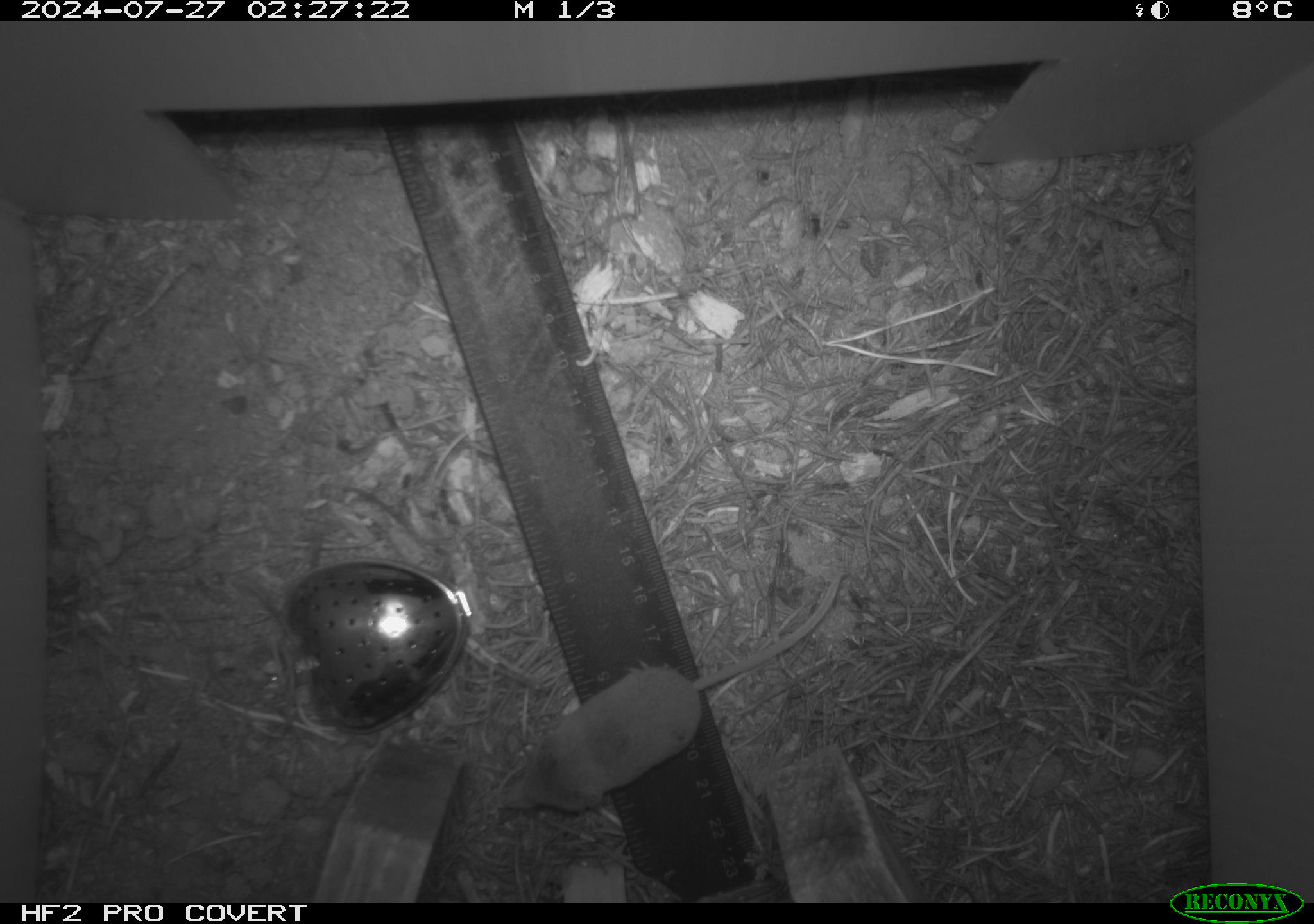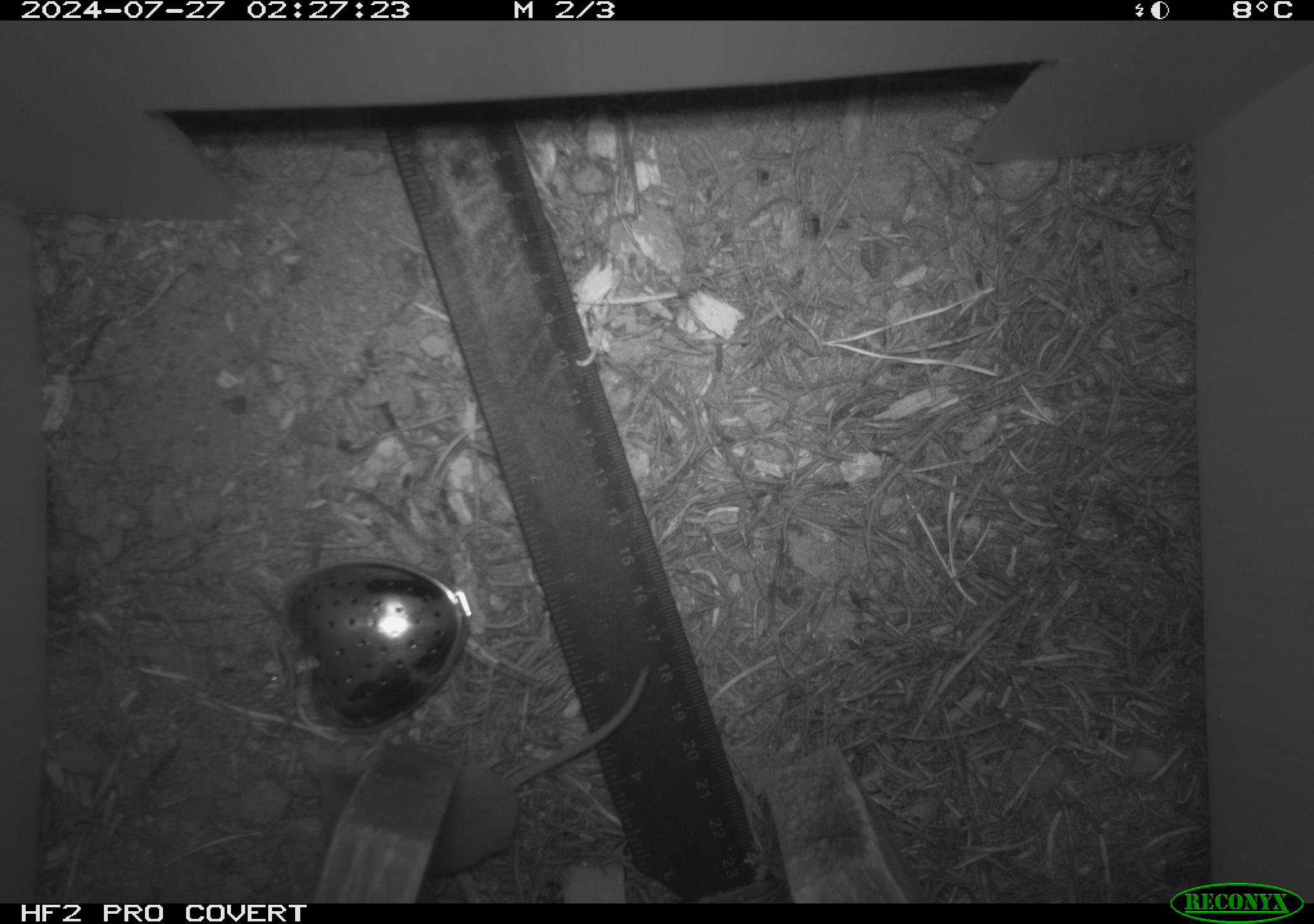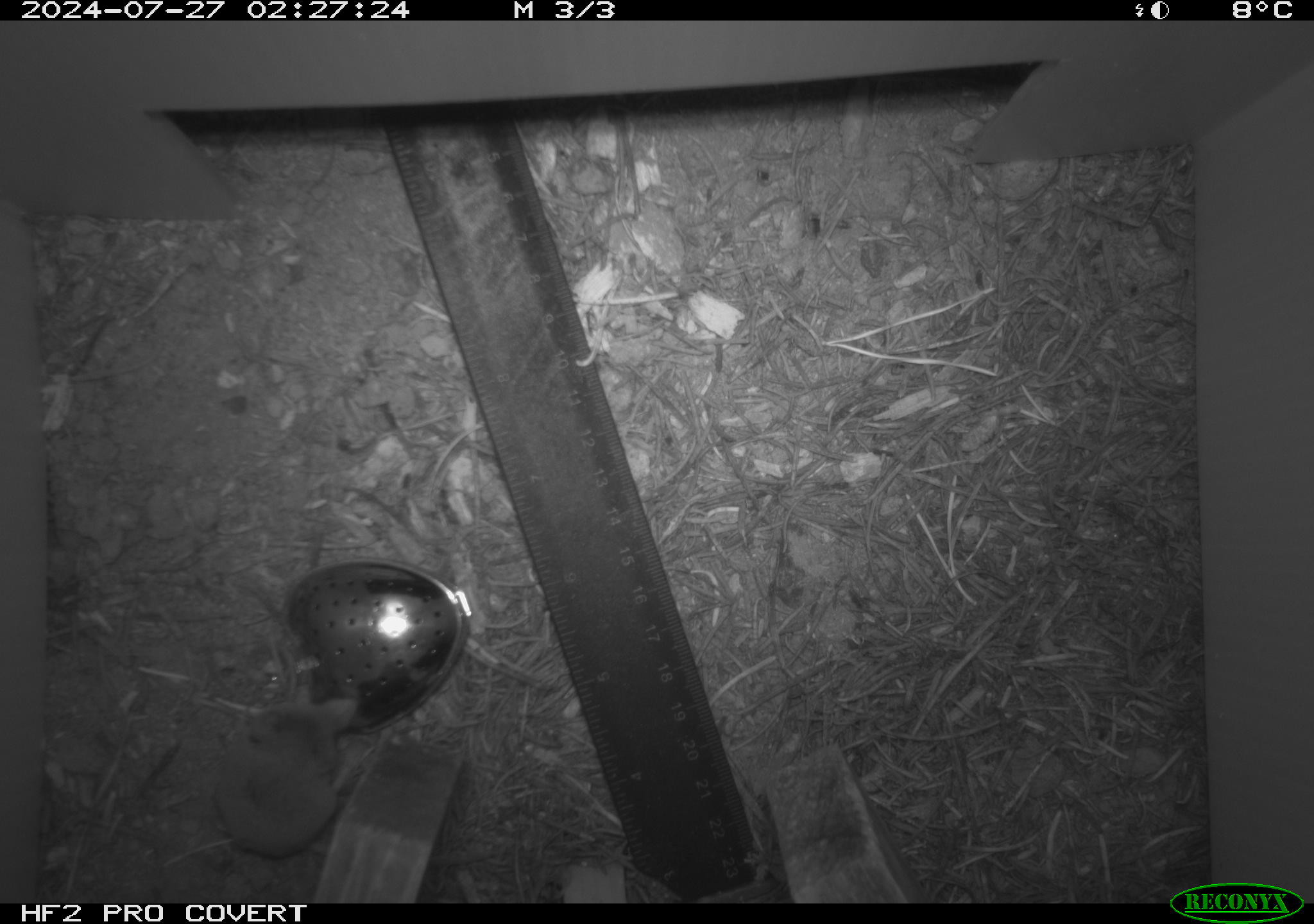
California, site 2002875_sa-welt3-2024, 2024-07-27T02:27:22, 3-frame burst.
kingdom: Animalia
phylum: Chordata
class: Mammalia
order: Eulipotyphla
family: Soricidae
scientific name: Soricidae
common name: shrews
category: soricidae family